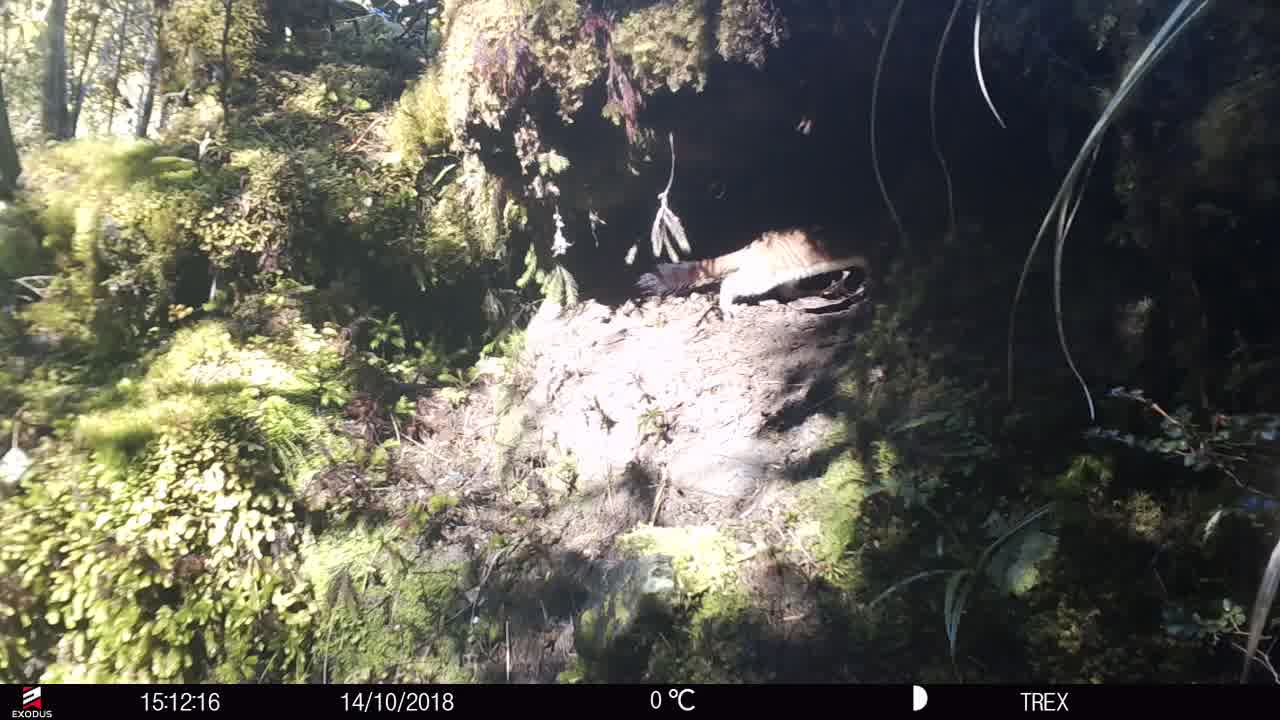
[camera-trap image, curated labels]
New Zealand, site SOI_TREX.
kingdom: Animalia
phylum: Chordata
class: Mammalia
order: Carnivora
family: Mustelidae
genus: Mustela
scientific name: Mustela erminea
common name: stoat